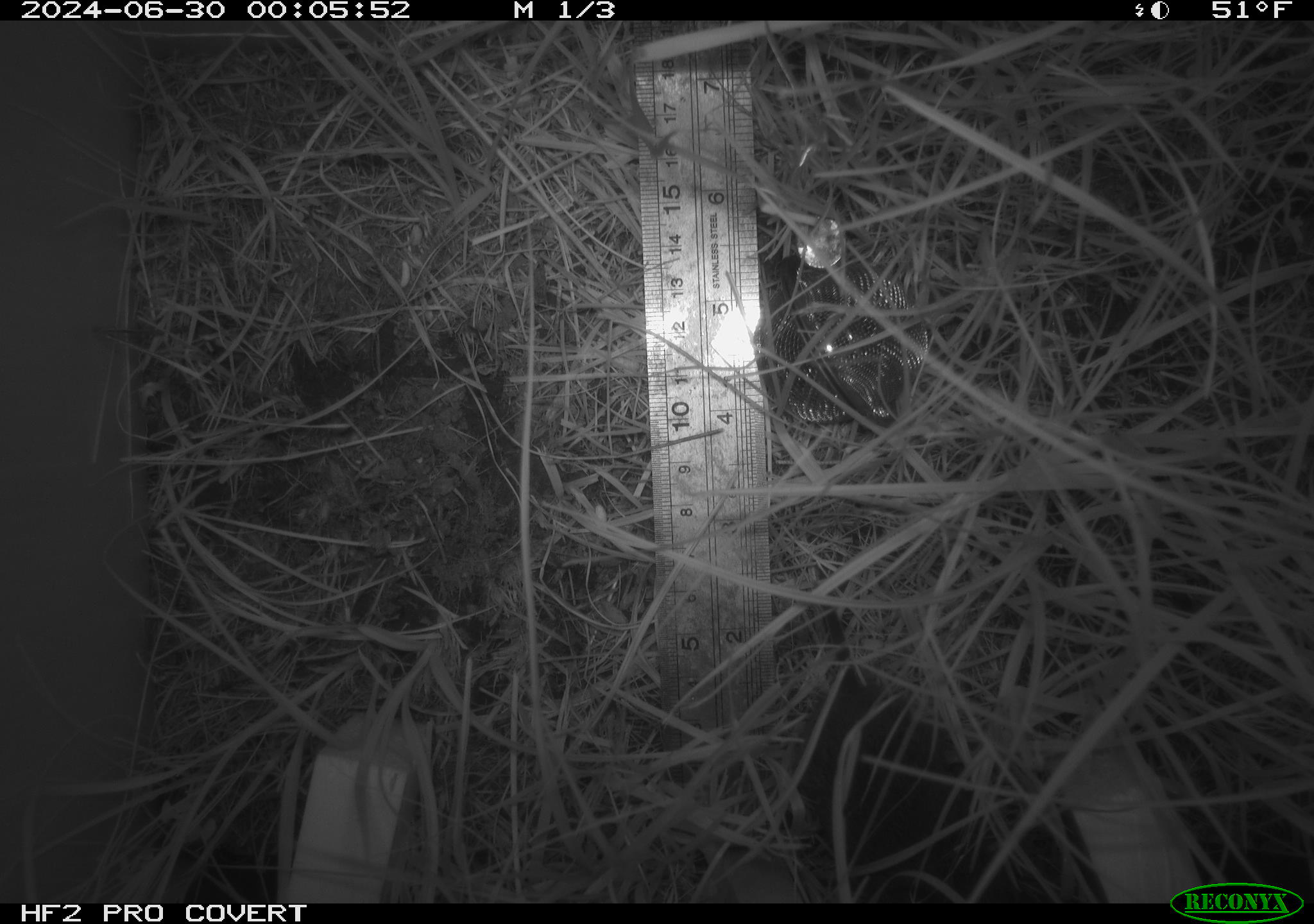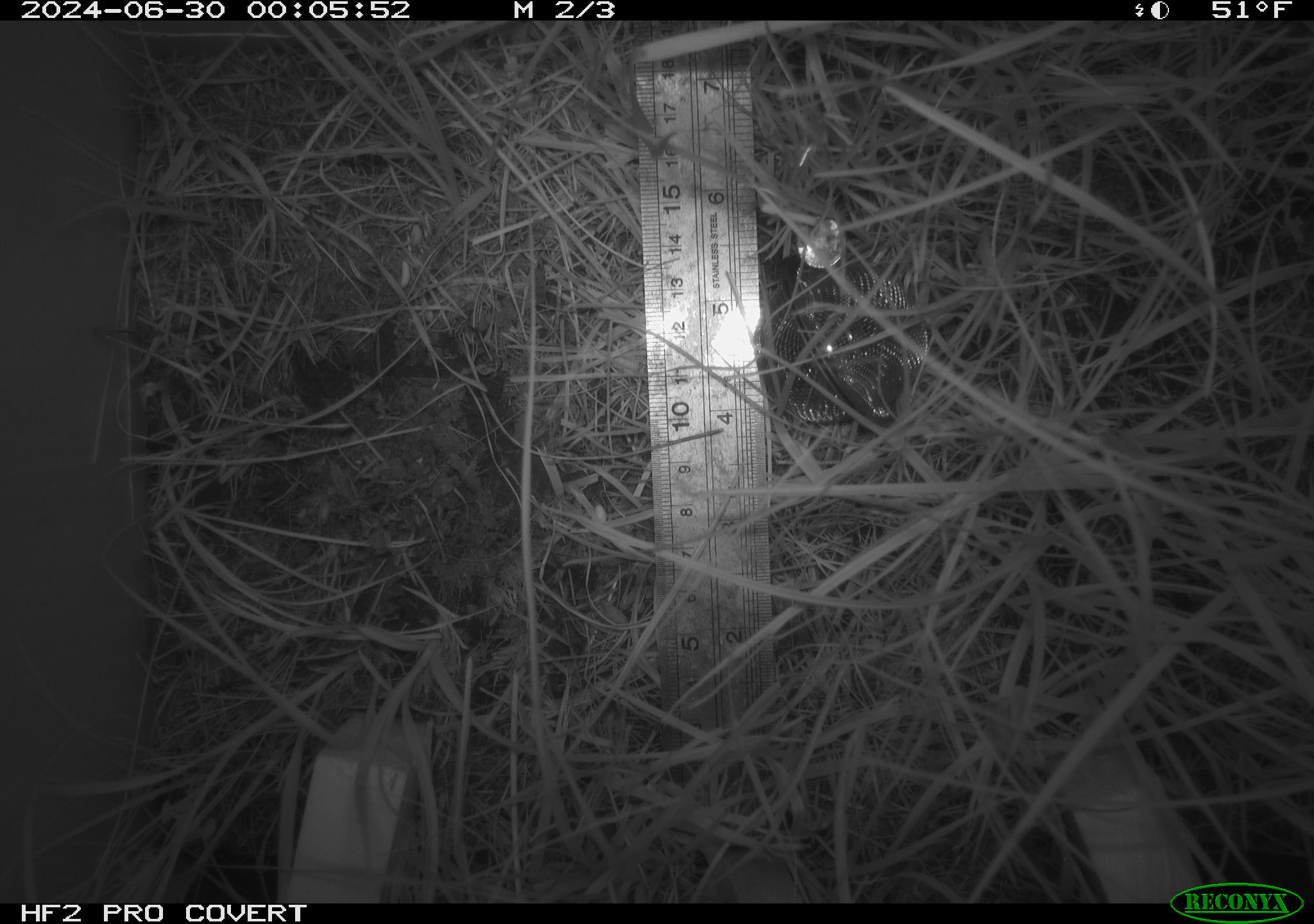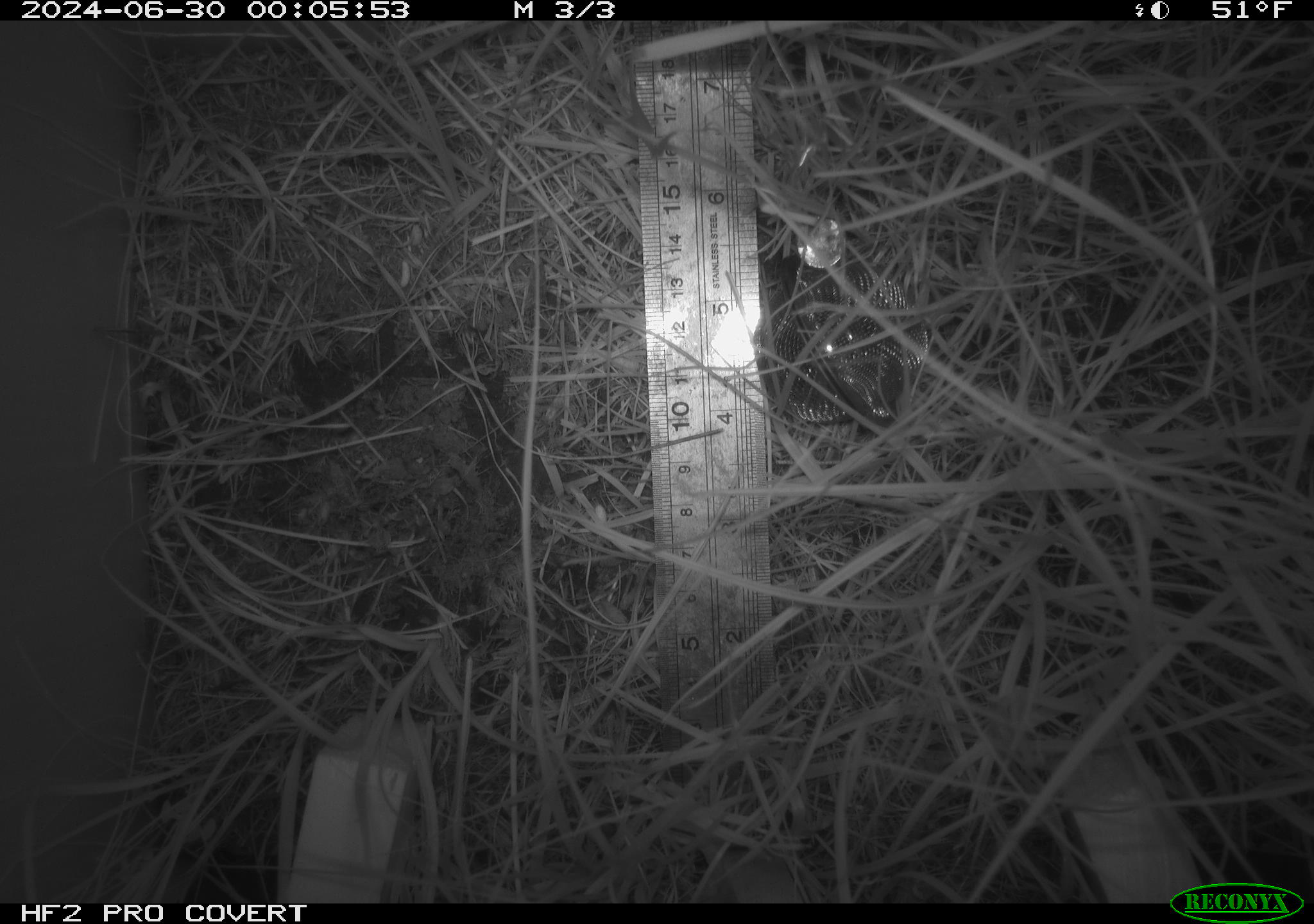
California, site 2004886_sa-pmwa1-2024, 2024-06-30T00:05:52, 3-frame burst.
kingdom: Animalia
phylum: Chordata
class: Mammalia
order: Rodentia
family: Cricetidae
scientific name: Arvicolinae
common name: voles, lemmings, and muskrats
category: arvicolinae subfamily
Arvicolinae subfamily (voles, lemmings, and muskrats) (Arvicolinae).